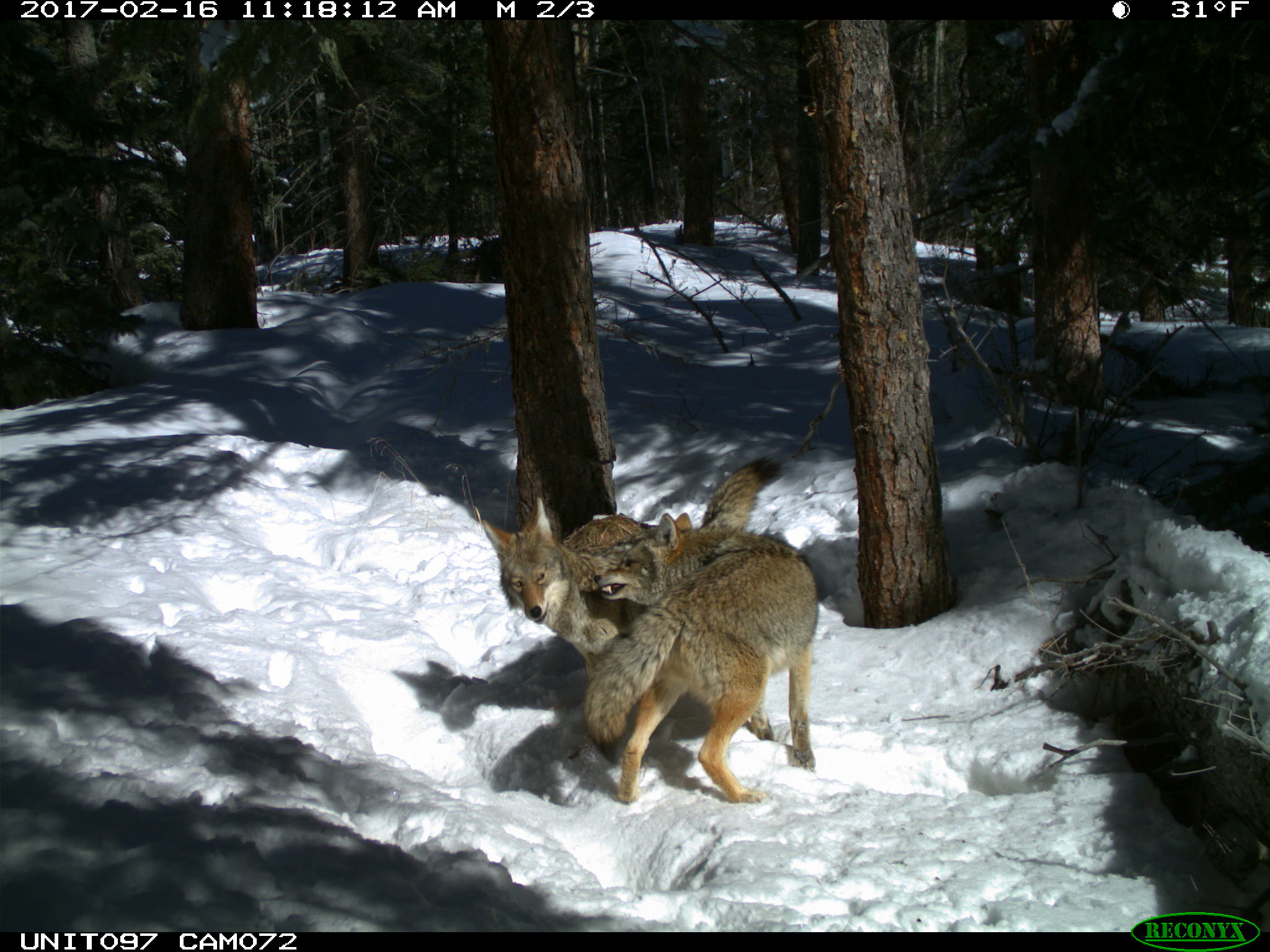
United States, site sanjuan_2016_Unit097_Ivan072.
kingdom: Animalia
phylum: Chordata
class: Mammalia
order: Carnivora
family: Canidae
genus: Canis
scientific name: Canis latrans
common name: coyote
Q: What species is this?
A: Canis latrans (coyote).